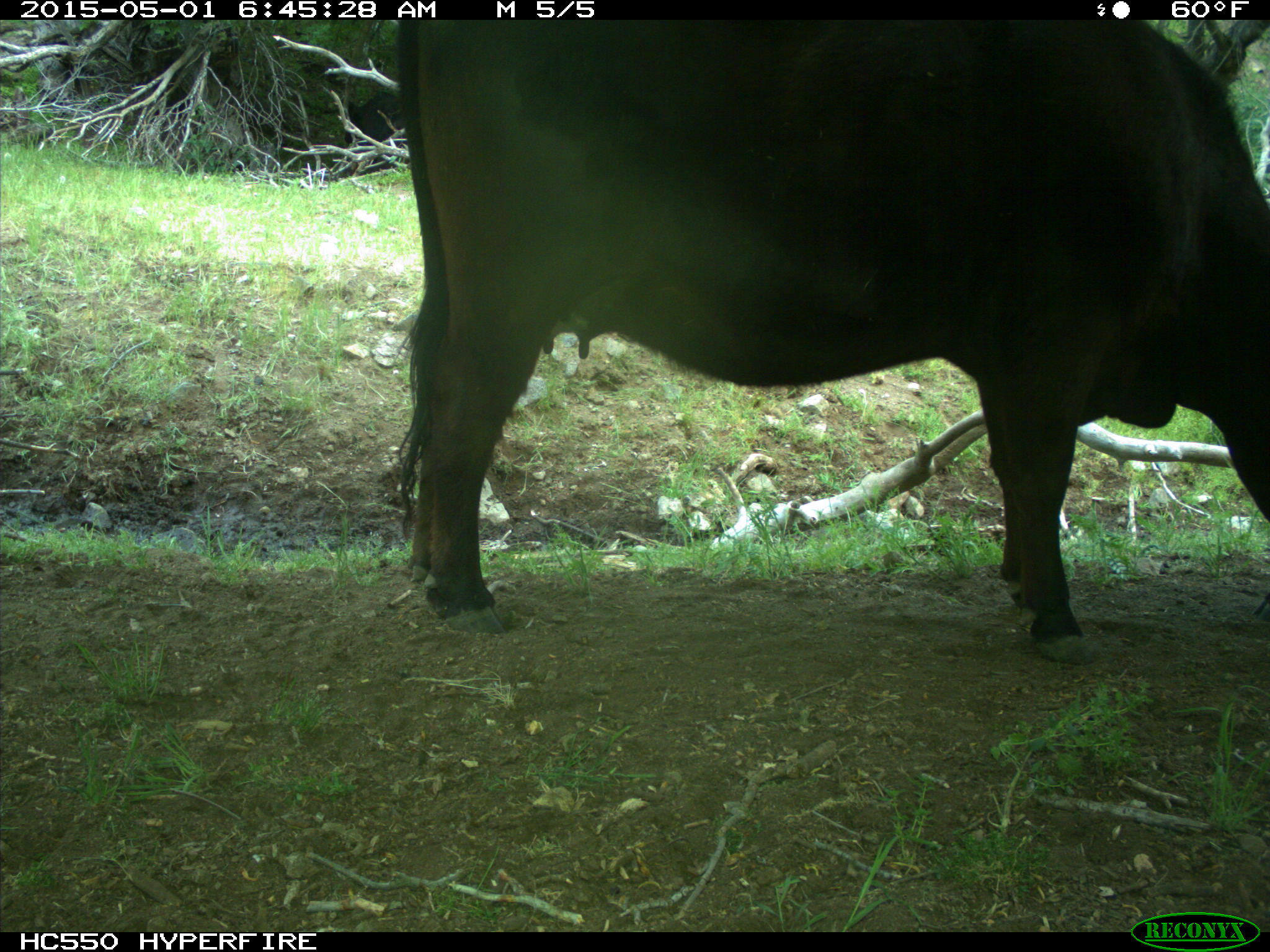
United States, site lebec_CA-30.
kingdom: Animalia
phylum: Chordata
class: Mammalia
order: Artiodactyla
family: Bovidae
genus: Bos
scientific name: Bos taurus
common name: domestic cow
Bos taurus (domestic cow).